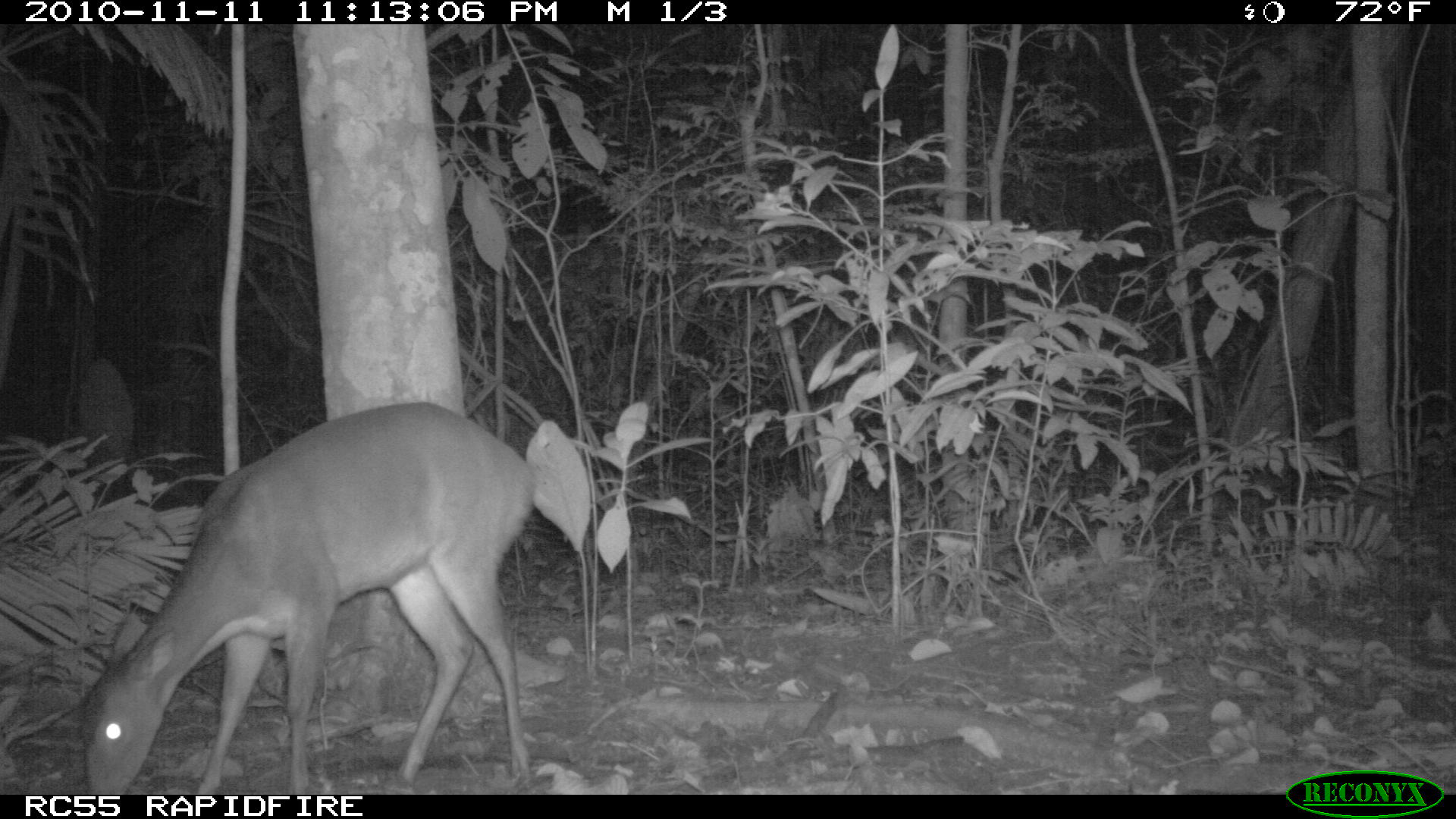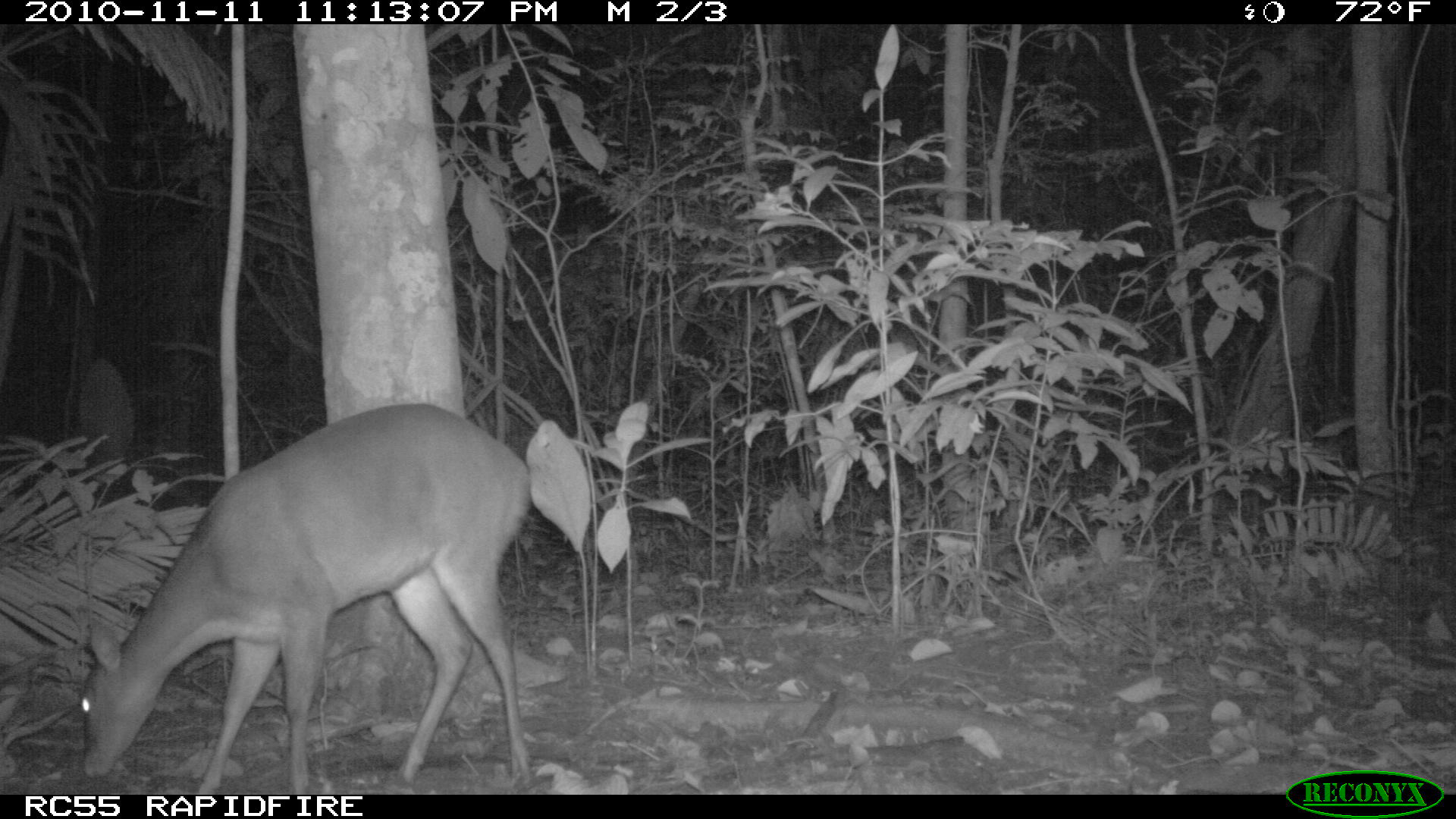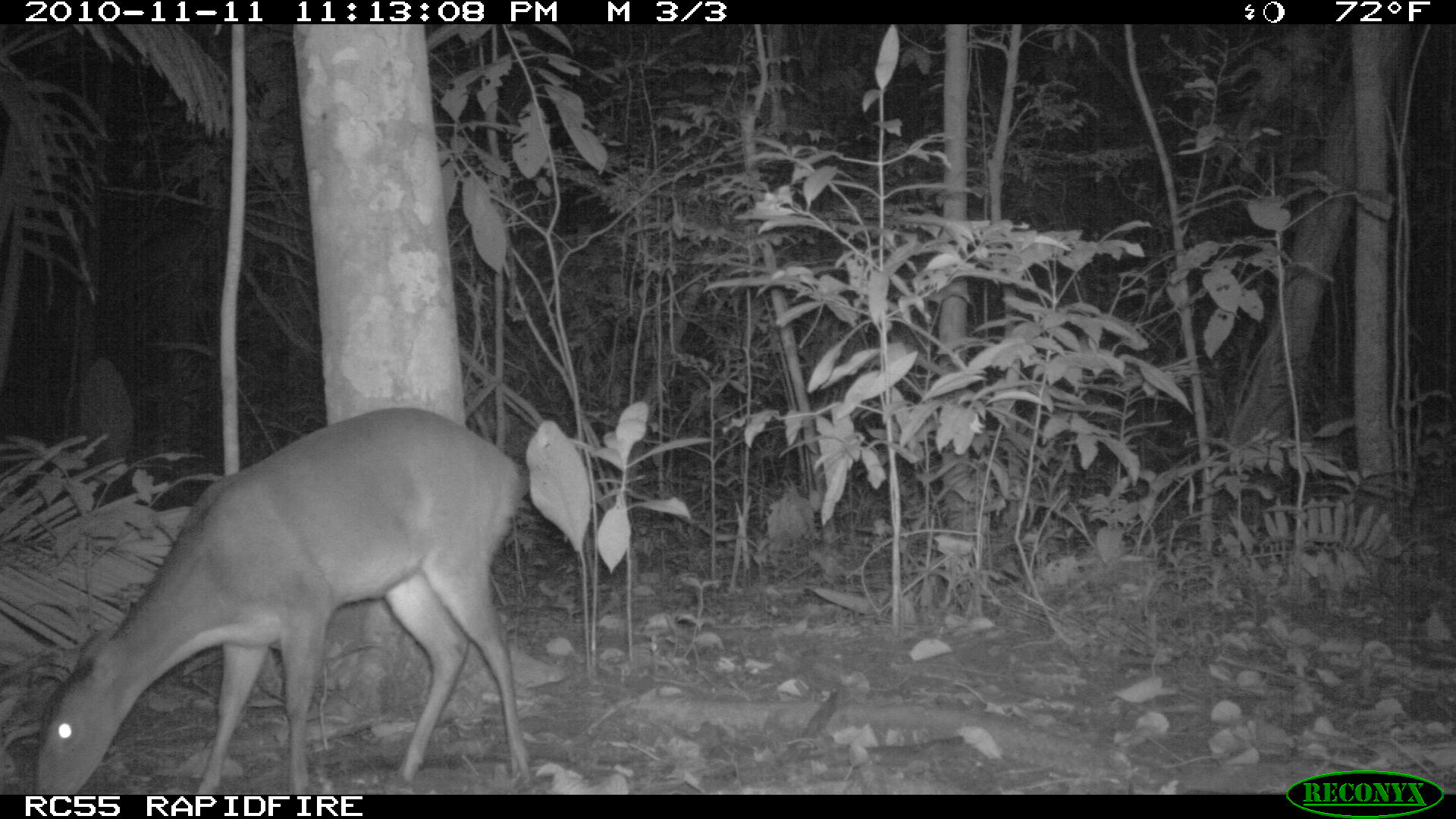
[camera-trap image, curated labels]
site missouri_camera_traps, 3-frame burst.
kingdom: Animalia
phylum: Chordata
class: Mammalia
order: Artiodactyla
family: Cervidae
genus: Odocoileus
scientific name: Odocoileus virginianus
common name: white-tailed deer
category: white tailed deer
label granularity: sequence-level